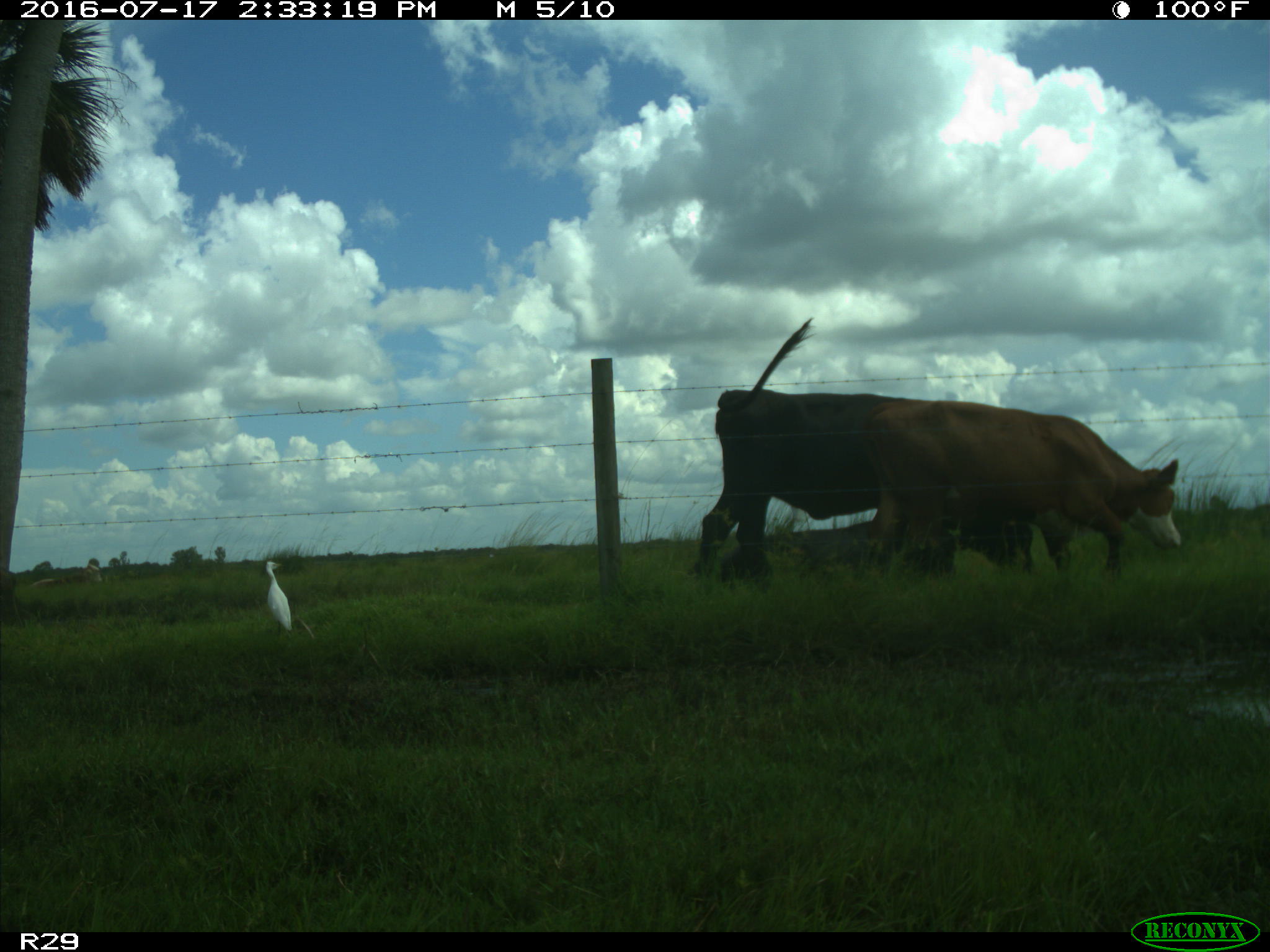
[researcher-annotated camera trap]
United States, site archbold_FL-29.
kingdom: Animalia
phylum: Chordata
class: Mammalia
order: Artiodactyla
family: Bovidae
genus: Bos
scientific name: Bos taurus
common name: domestic cow